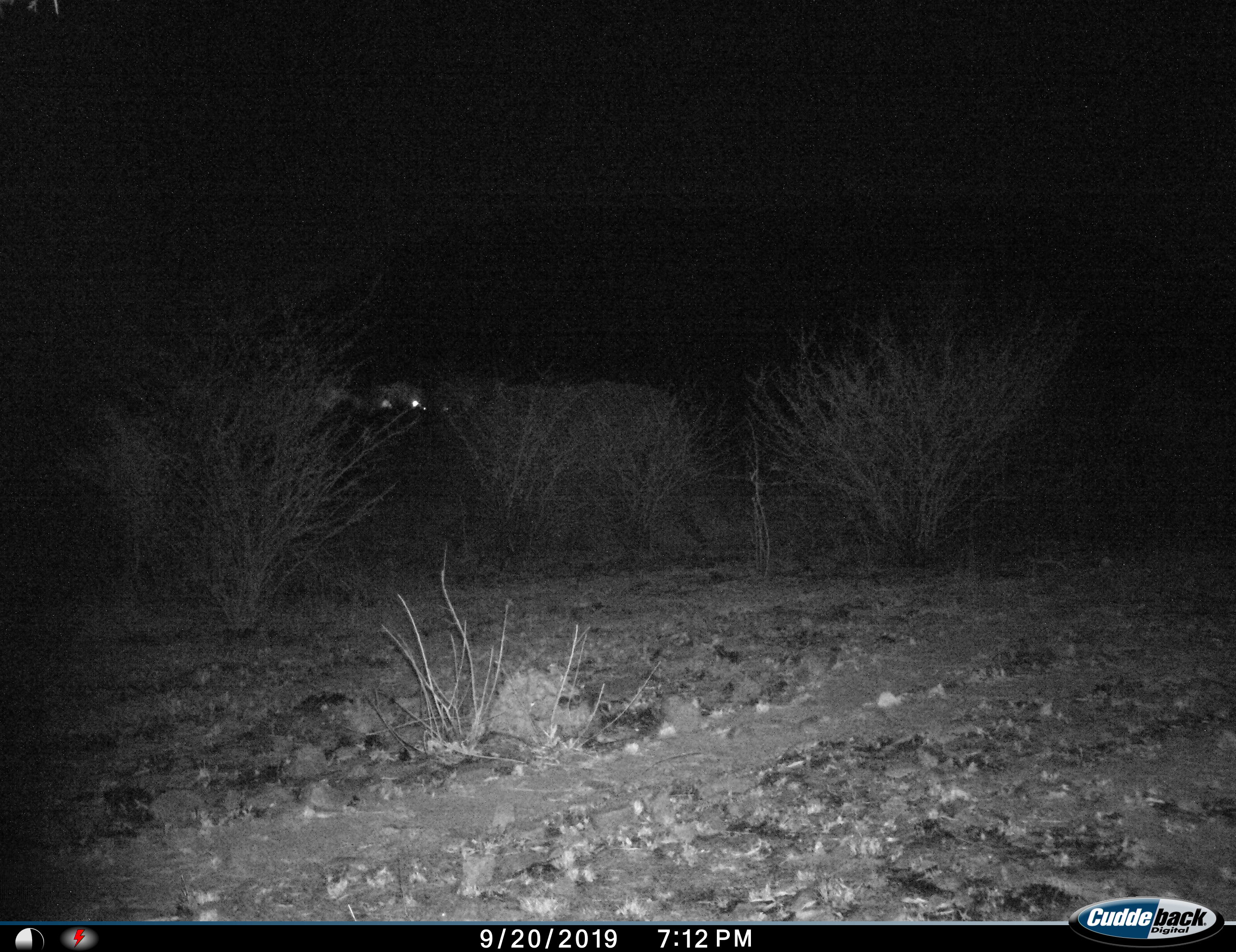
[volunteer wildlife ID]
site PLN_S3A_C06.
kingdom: Animalia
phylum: Chordata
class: Mammalia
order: Proboscidea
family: Elephantidae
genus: Loxodonta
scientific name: Loxodonta africana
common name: african bush elephant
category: elephant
Elephant (african bush elephant) (Loxodonta africana), count 1. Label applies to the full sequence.